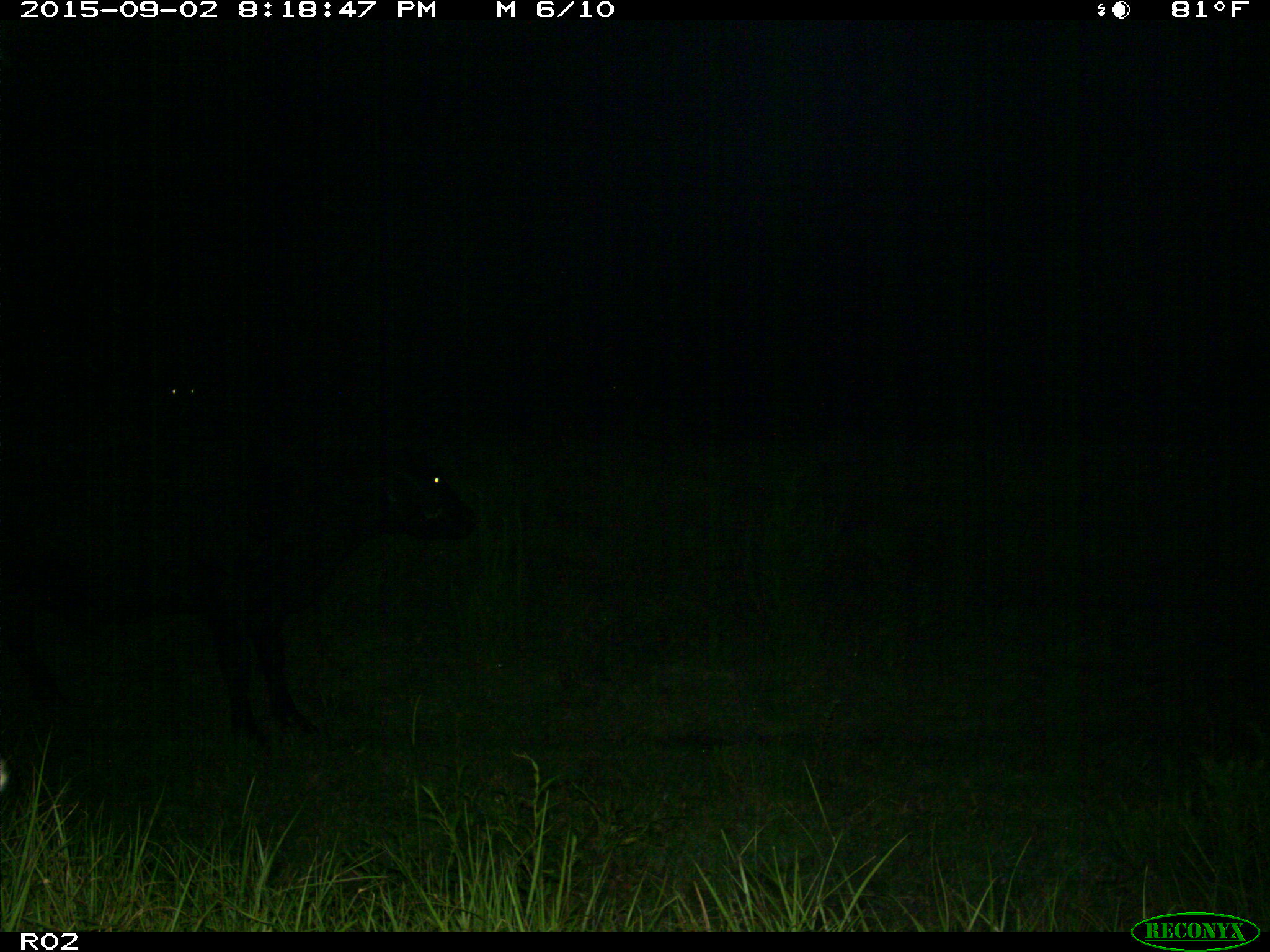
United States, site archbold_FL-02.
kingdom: Animalia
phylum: Chordata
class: Mammalia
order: Artiodactyla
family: Bovidae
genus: Bos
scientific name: Bos taurus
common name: domestic cow